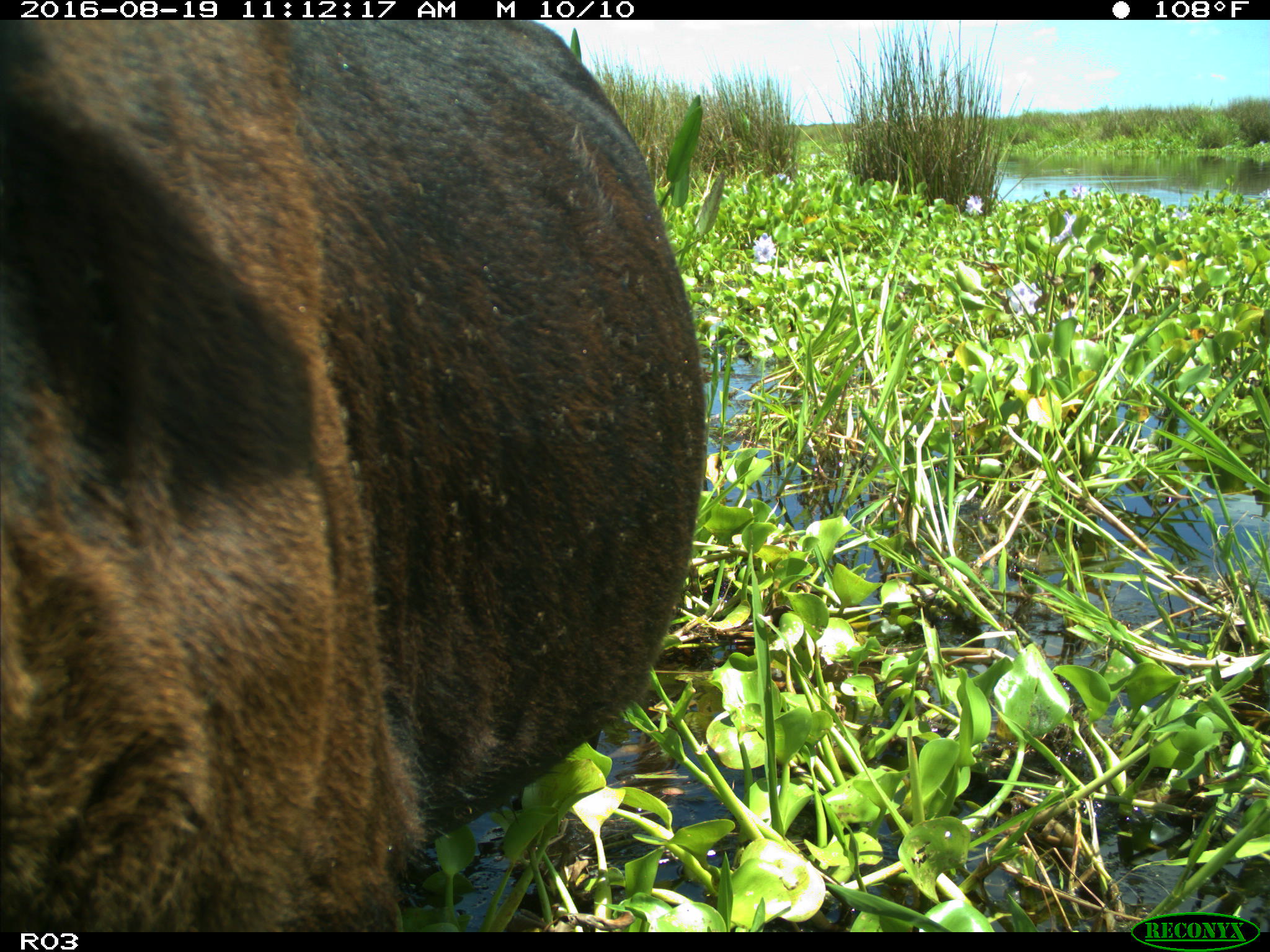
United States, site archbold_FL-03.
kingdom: Animalia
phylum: Chordata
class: Mammalia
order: Artiodactyla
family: Bovidae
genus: Bos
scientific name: Bos taurus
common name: domestic cow